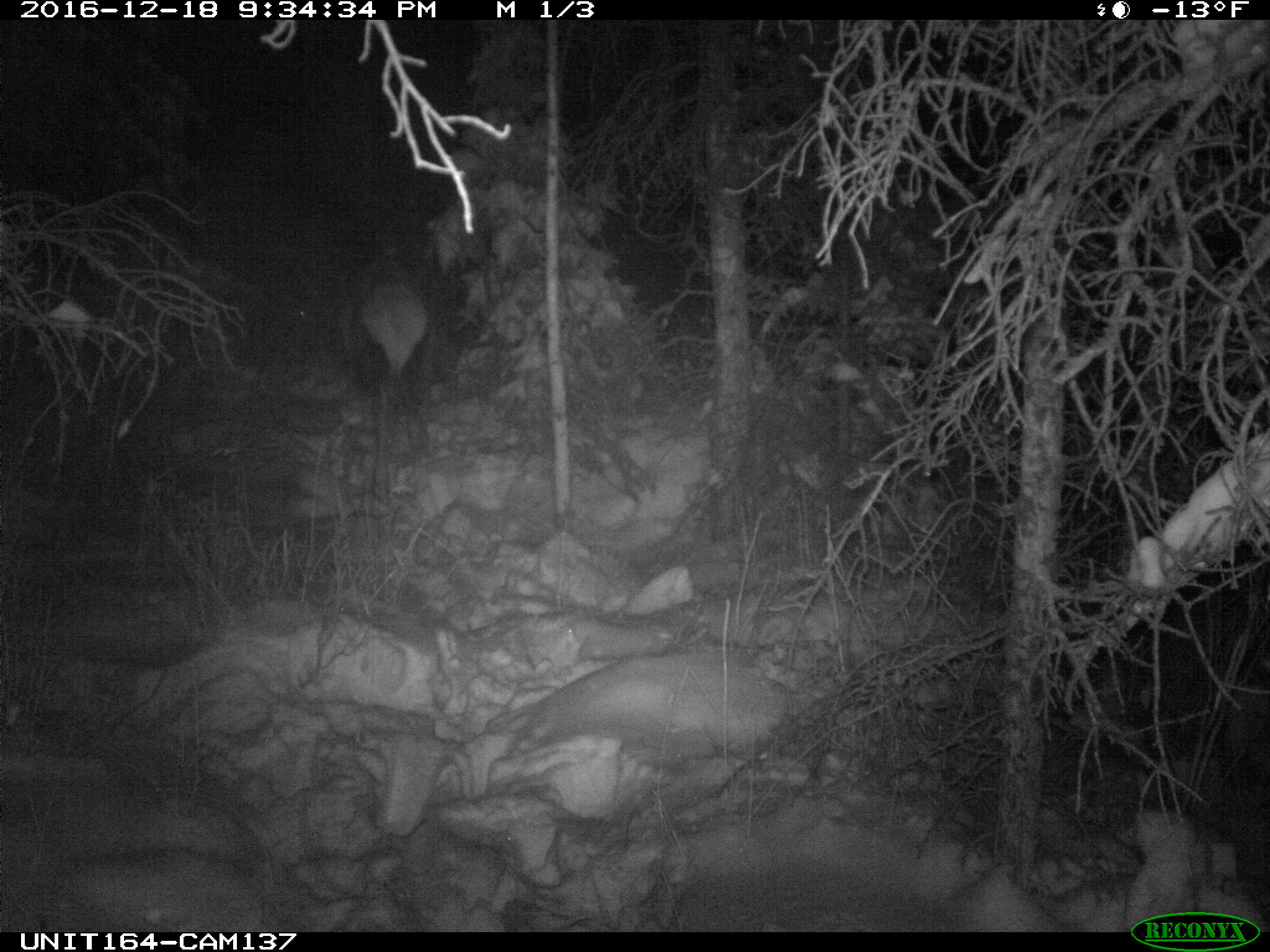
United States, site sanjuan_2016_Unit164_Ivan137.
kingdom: Animalia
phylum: Chordata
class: Mammalia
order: Artiodactyla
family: Cervidae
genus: Cervus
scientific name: Cervus elaphus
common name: red deer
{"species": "Cervus elaphus (red deer)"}